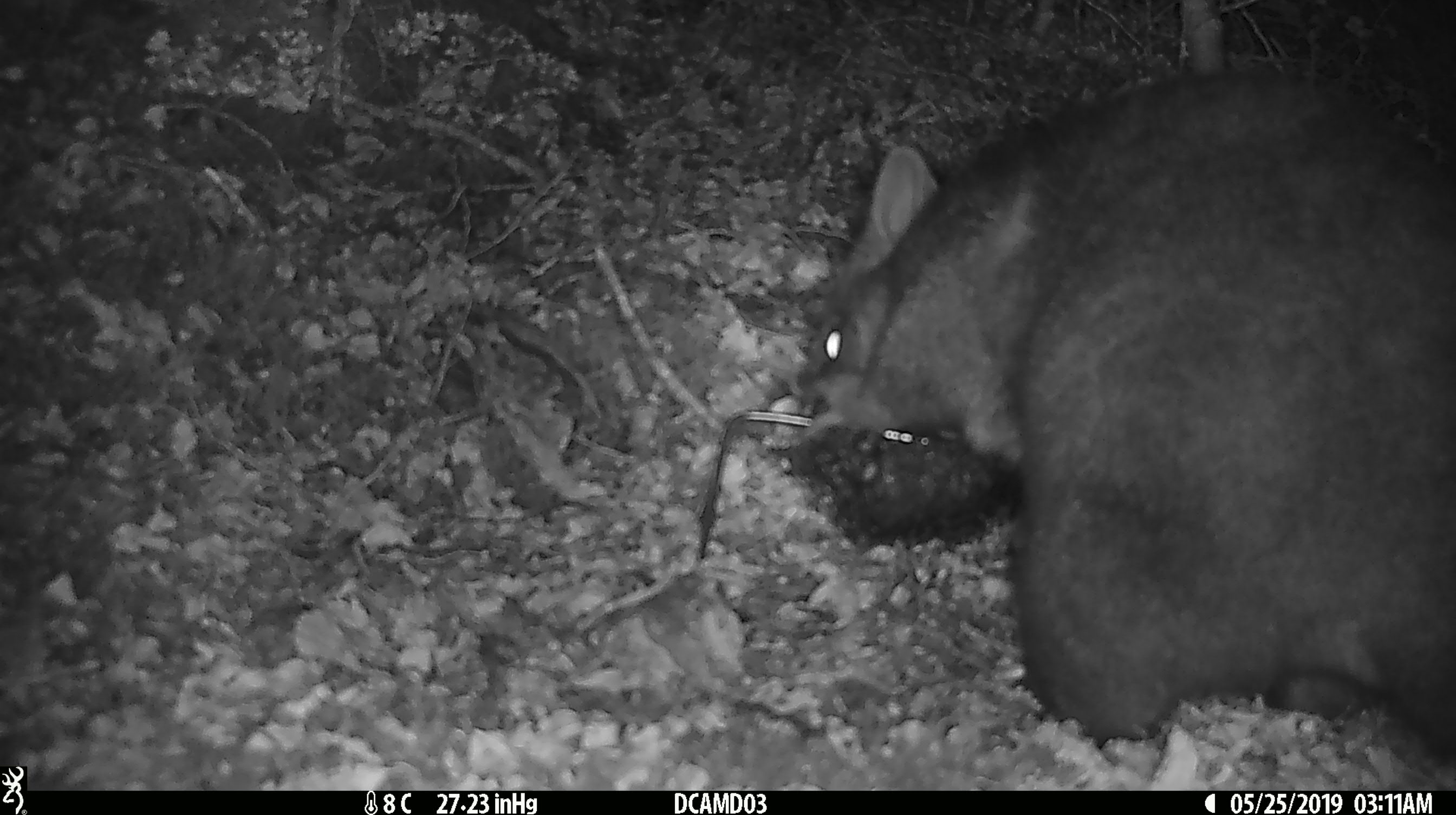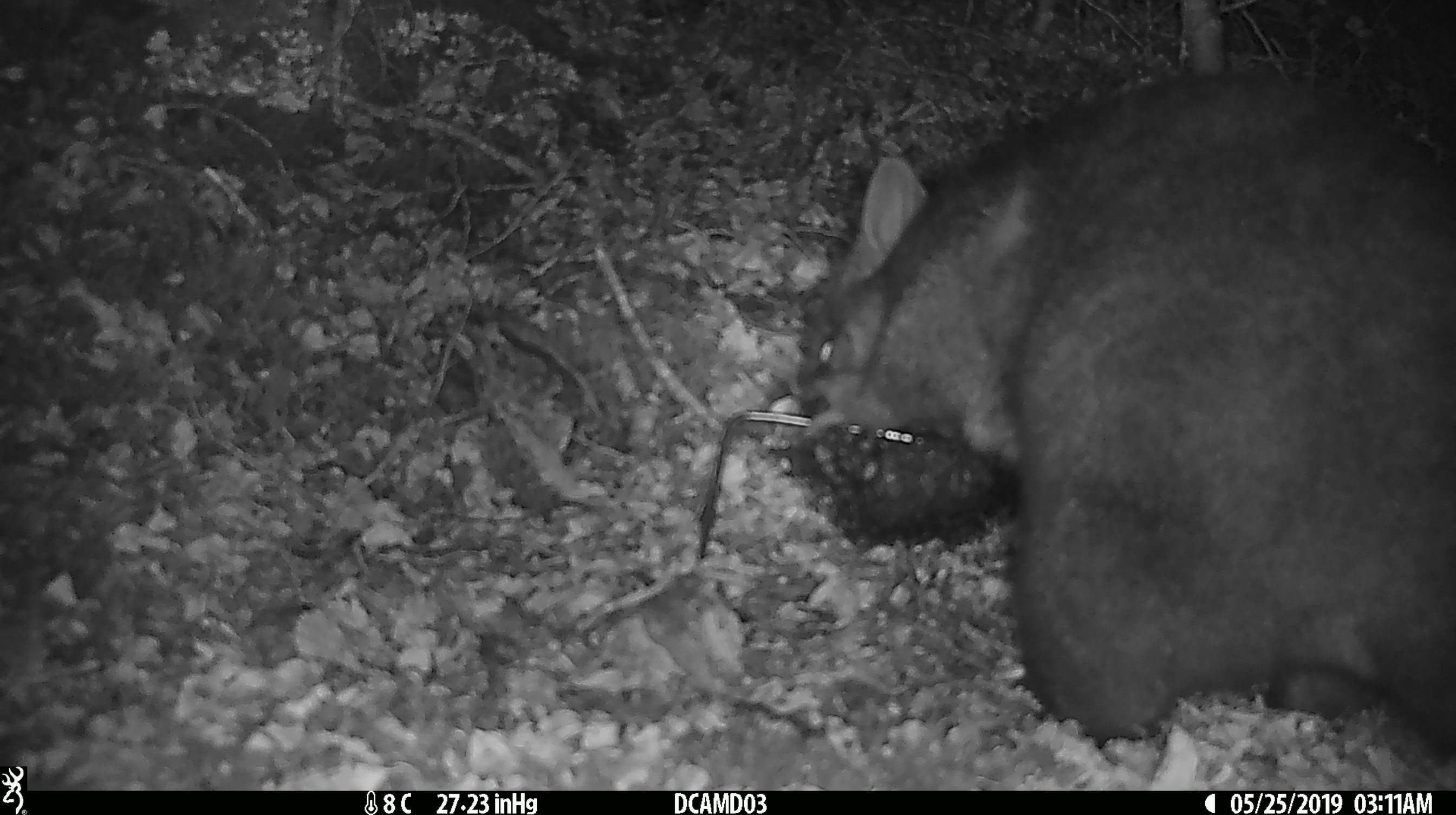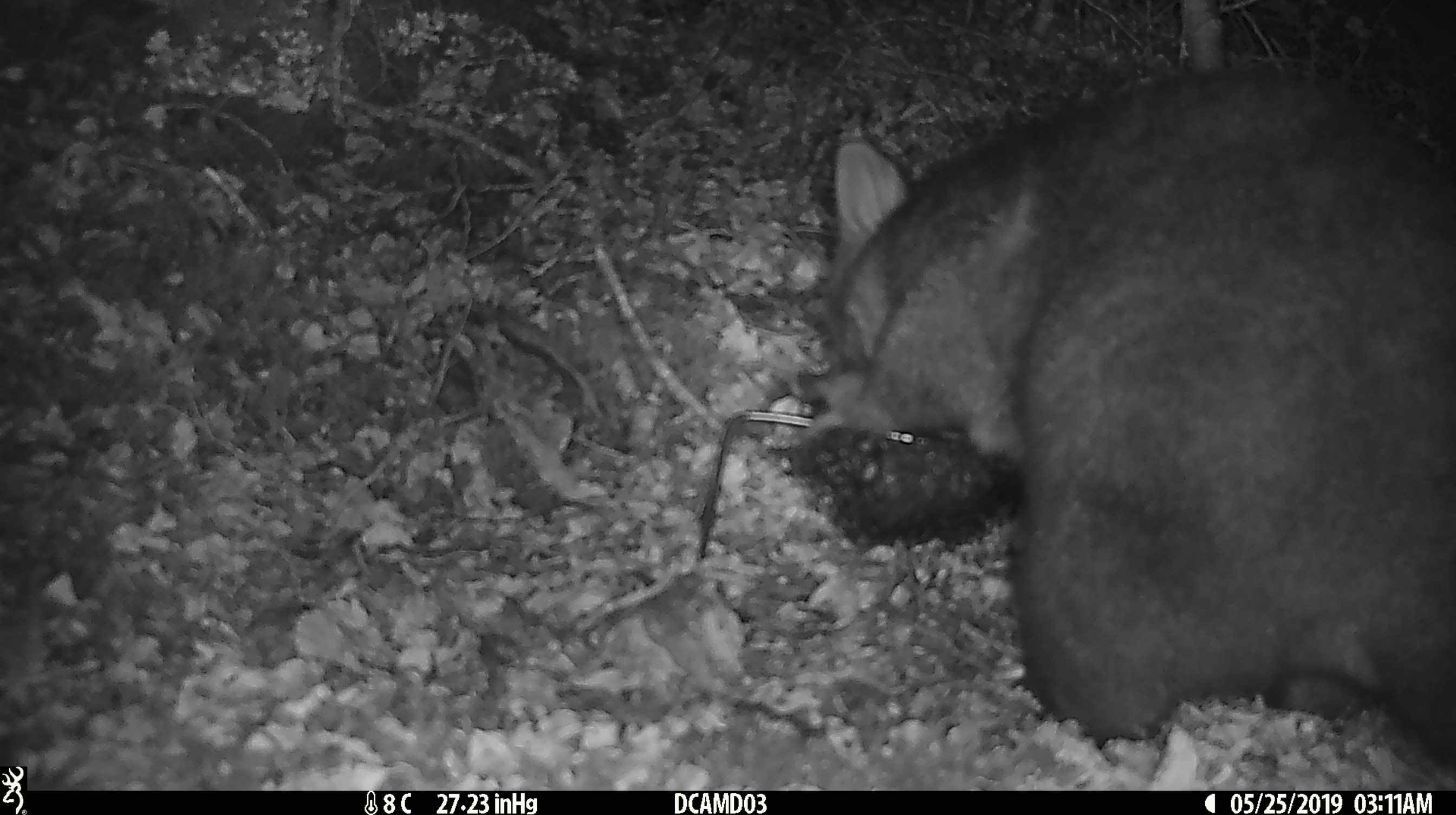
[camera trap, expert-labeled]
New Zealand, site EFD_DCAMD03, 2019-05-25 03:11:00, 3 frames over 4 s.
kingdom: Animalia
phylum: Chordata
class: Mammalia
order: Diprotodontia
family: Phalangeridae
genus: Trichosurus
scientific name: Trichosurus vulpecula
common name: common brushtail possum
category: possum